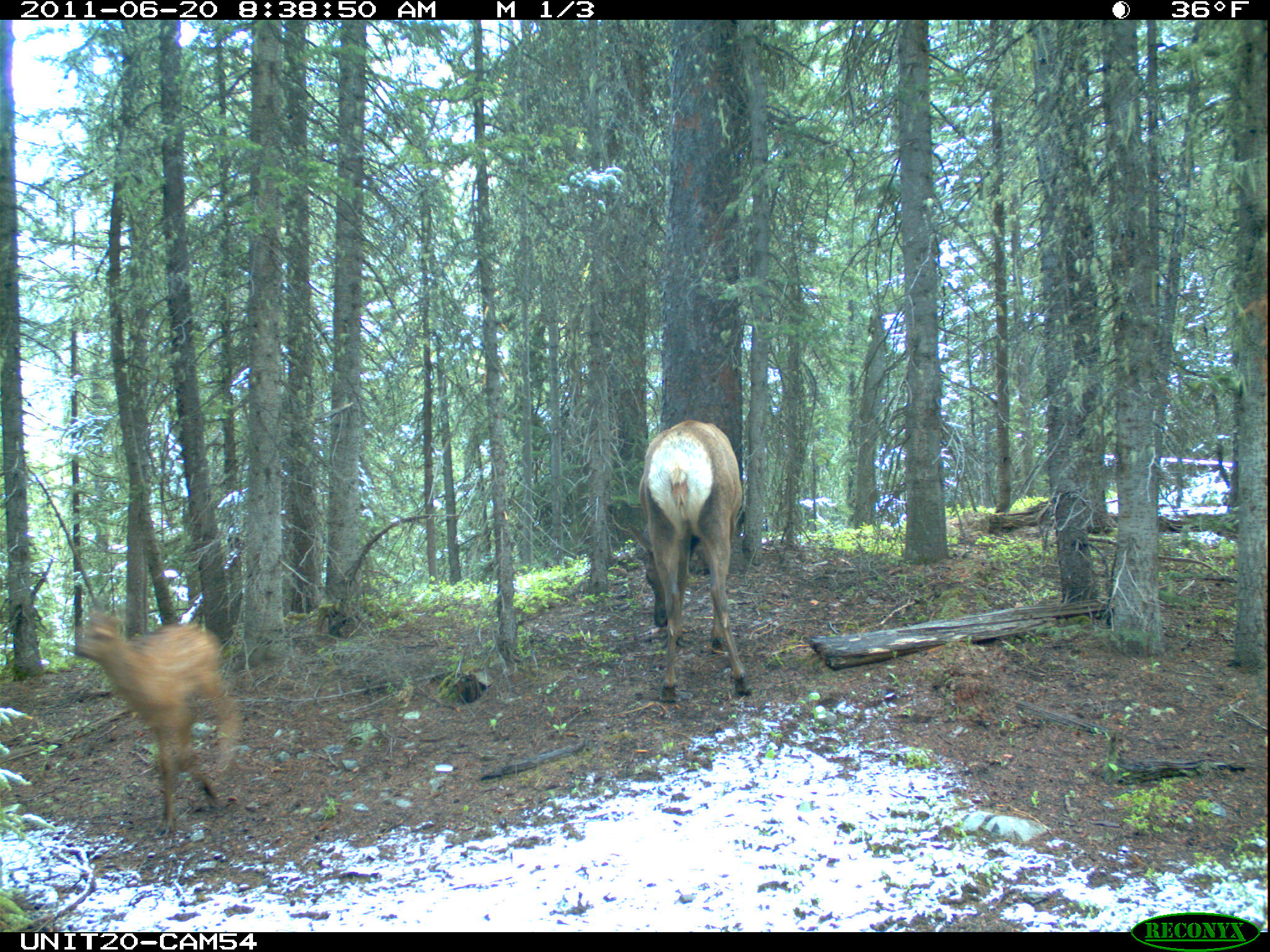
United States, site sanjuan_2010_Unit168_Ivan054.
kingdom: Animalia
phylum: Chordata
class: Mammalia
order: Artiodactyla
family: Cervidae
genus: Cervus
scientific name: Cervus elaphus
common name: red deer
Cervus elaphus (red deer).